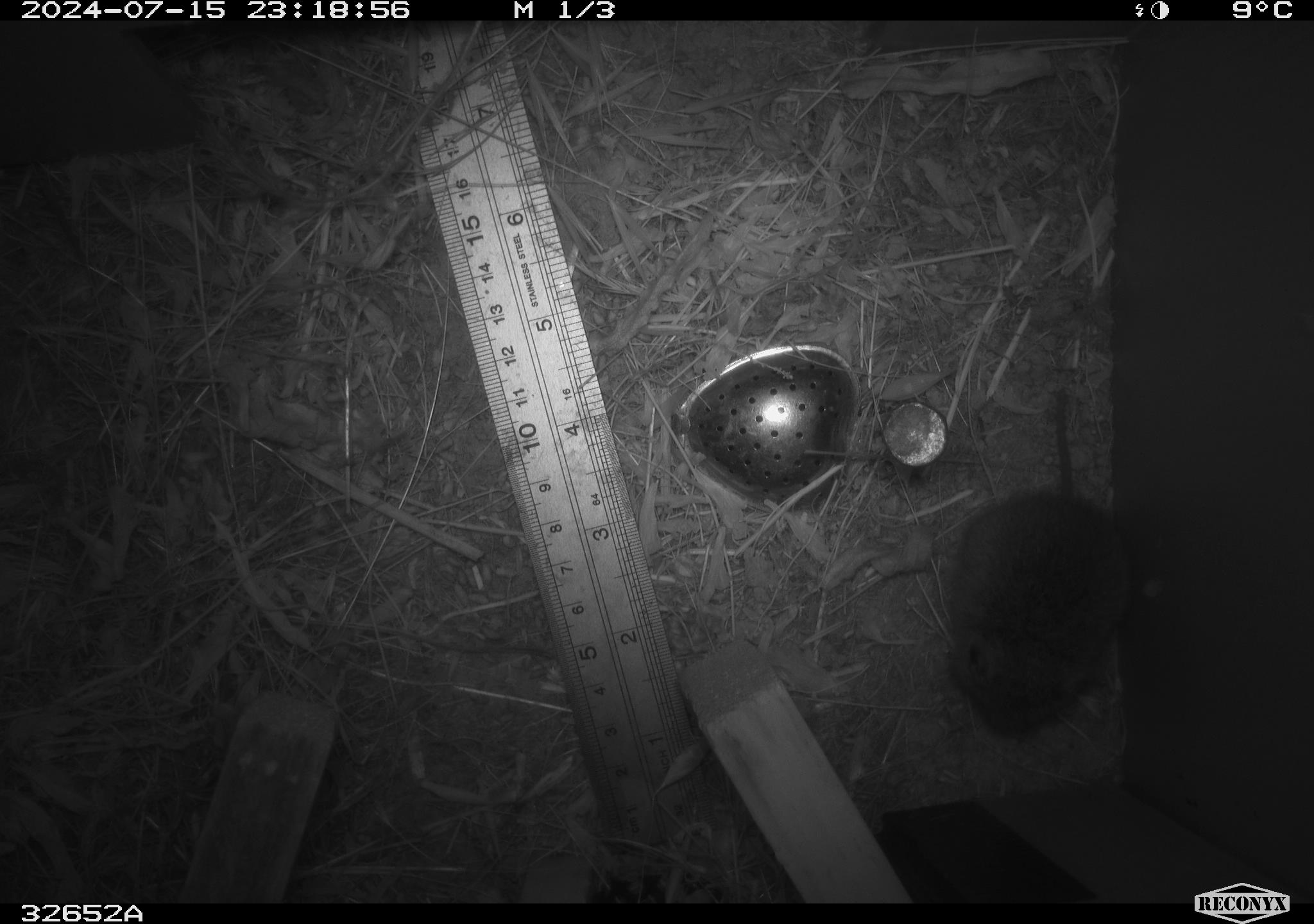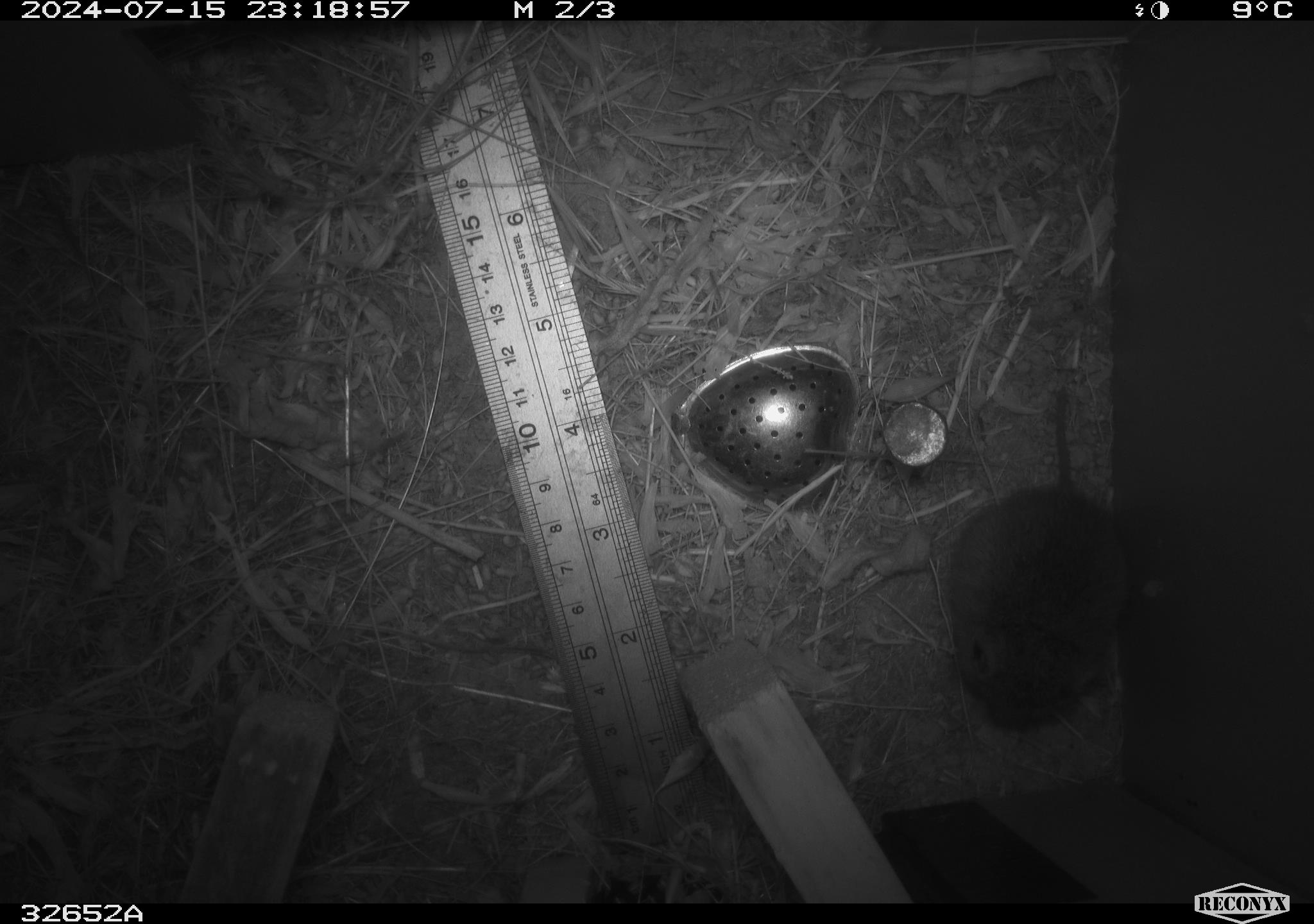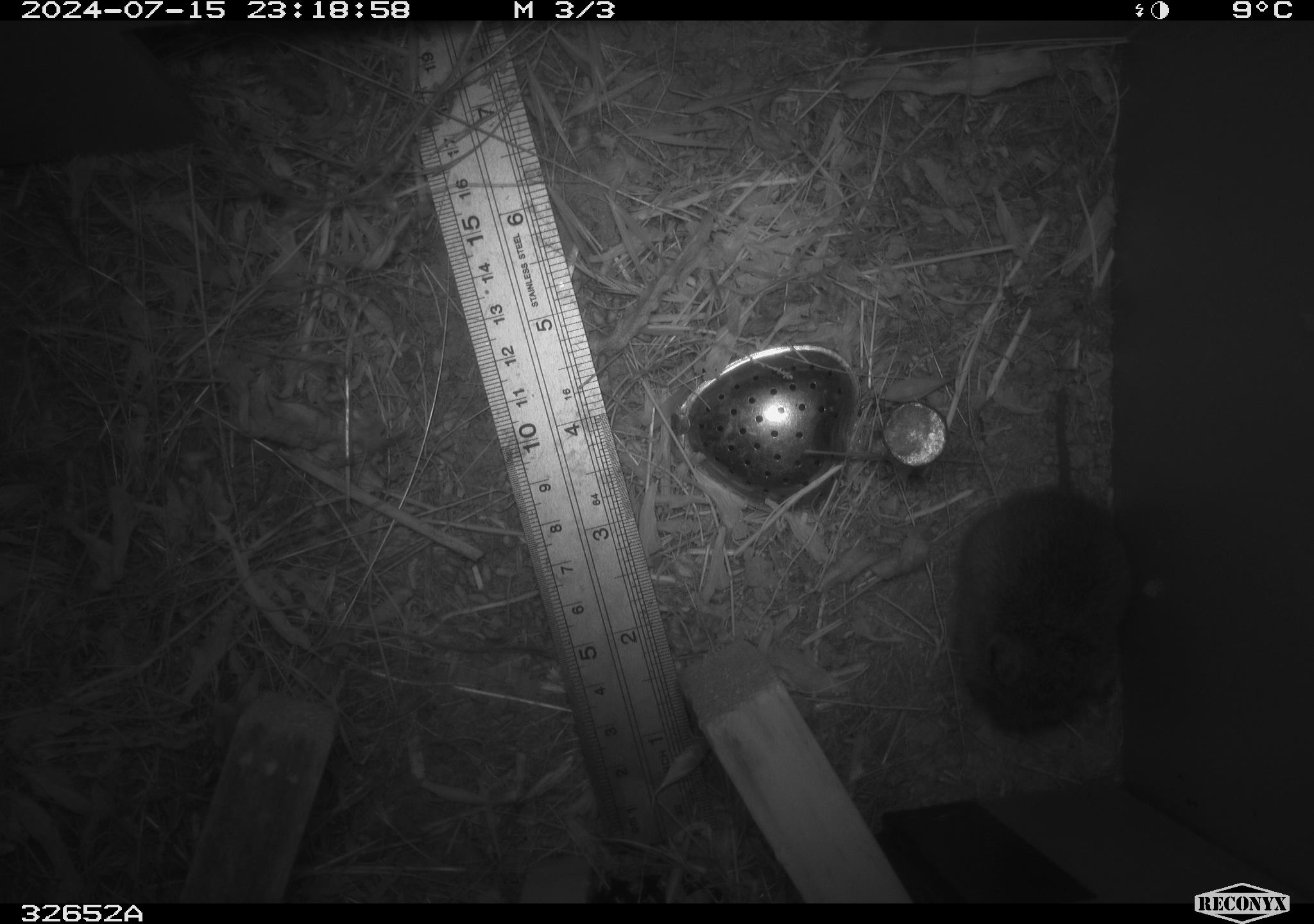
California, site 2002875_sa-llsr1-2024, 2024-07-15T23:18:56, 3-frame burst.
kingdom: Animalia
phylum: Chordata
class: Mammalia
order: Rodentia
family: Cricetidae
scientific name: Arvicolinae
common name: voles, lemmings, and muskrats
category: arvicolinae subfamily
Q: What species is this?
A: Arvicolinae subfamily (voles, lemmings, and muskrats) (Arvicolinae).